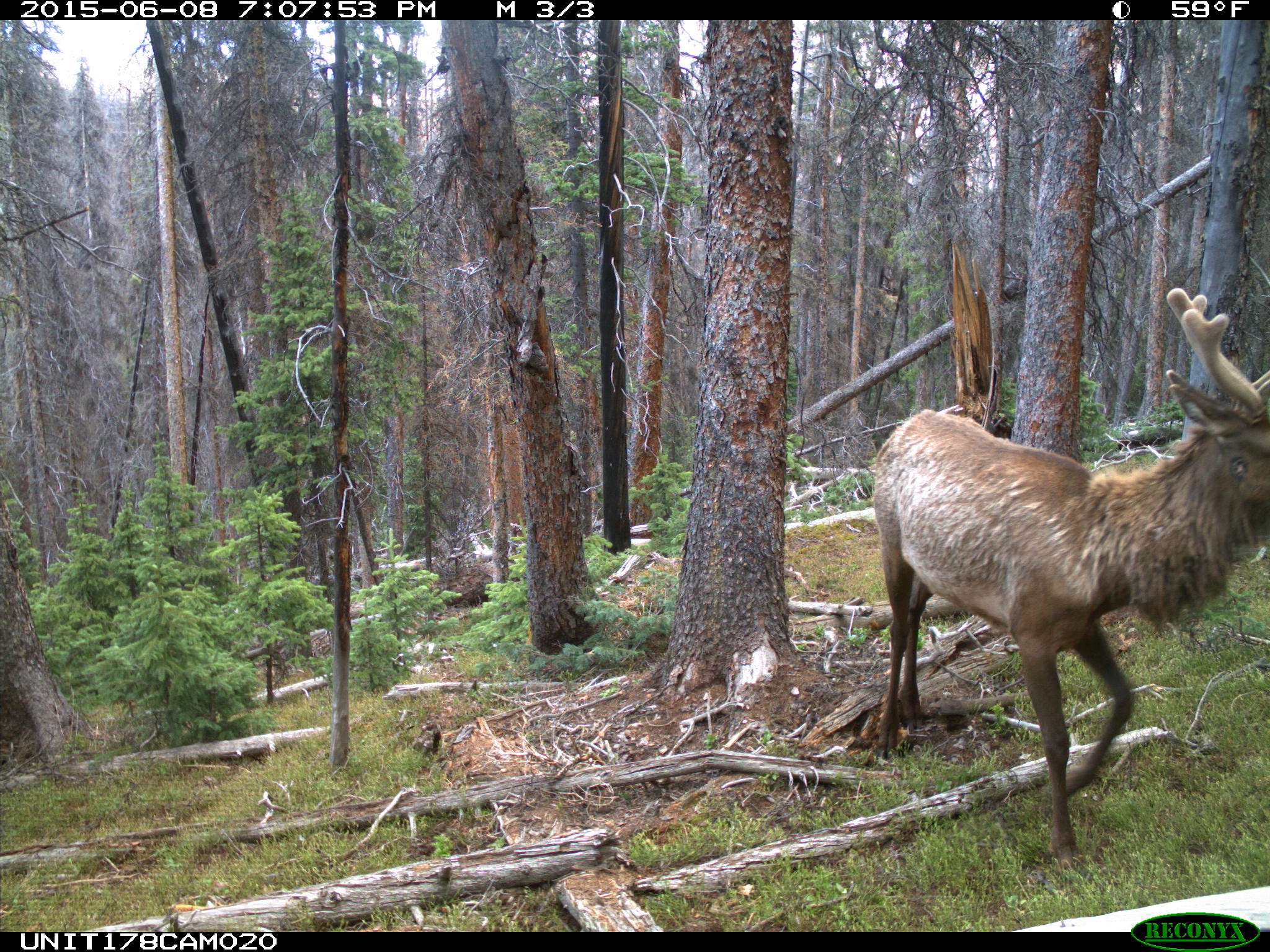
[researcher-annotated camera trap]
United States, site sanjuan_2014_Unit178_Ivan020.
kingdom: Animalia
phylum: Chordata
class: Mammalia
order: Artiodactyla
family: Cervidae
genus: Cervus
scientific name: Cervus elaphus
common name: red deer